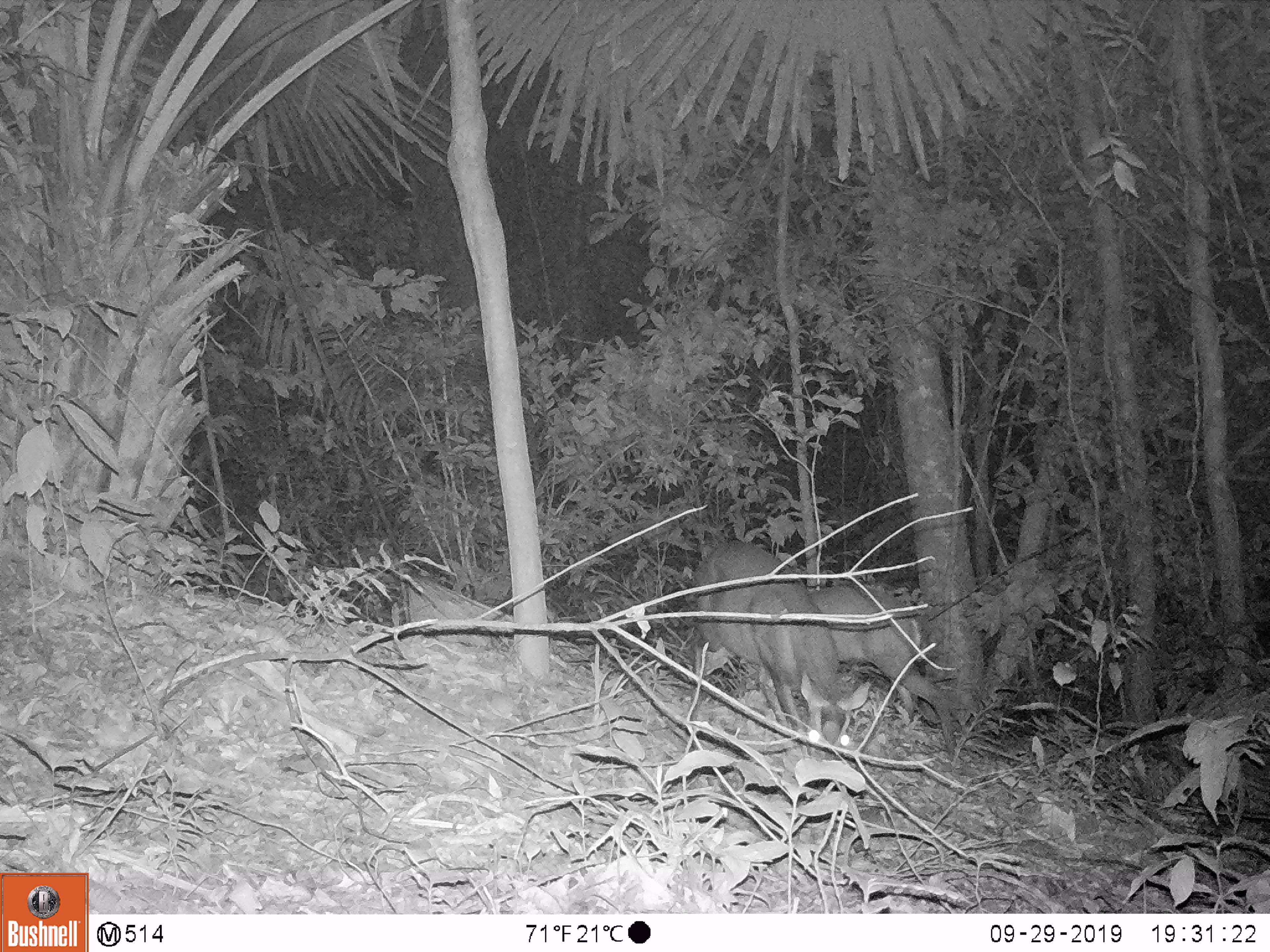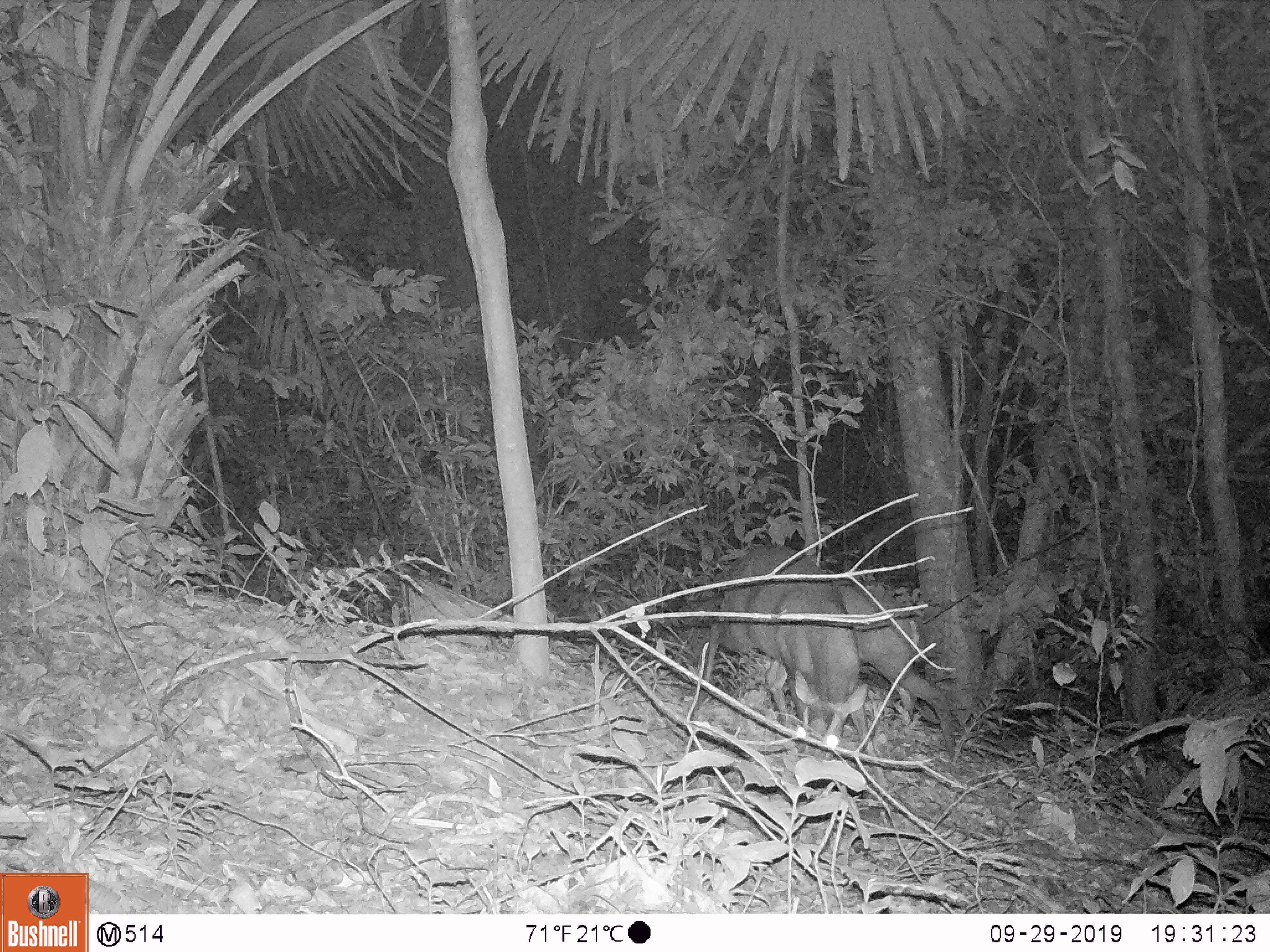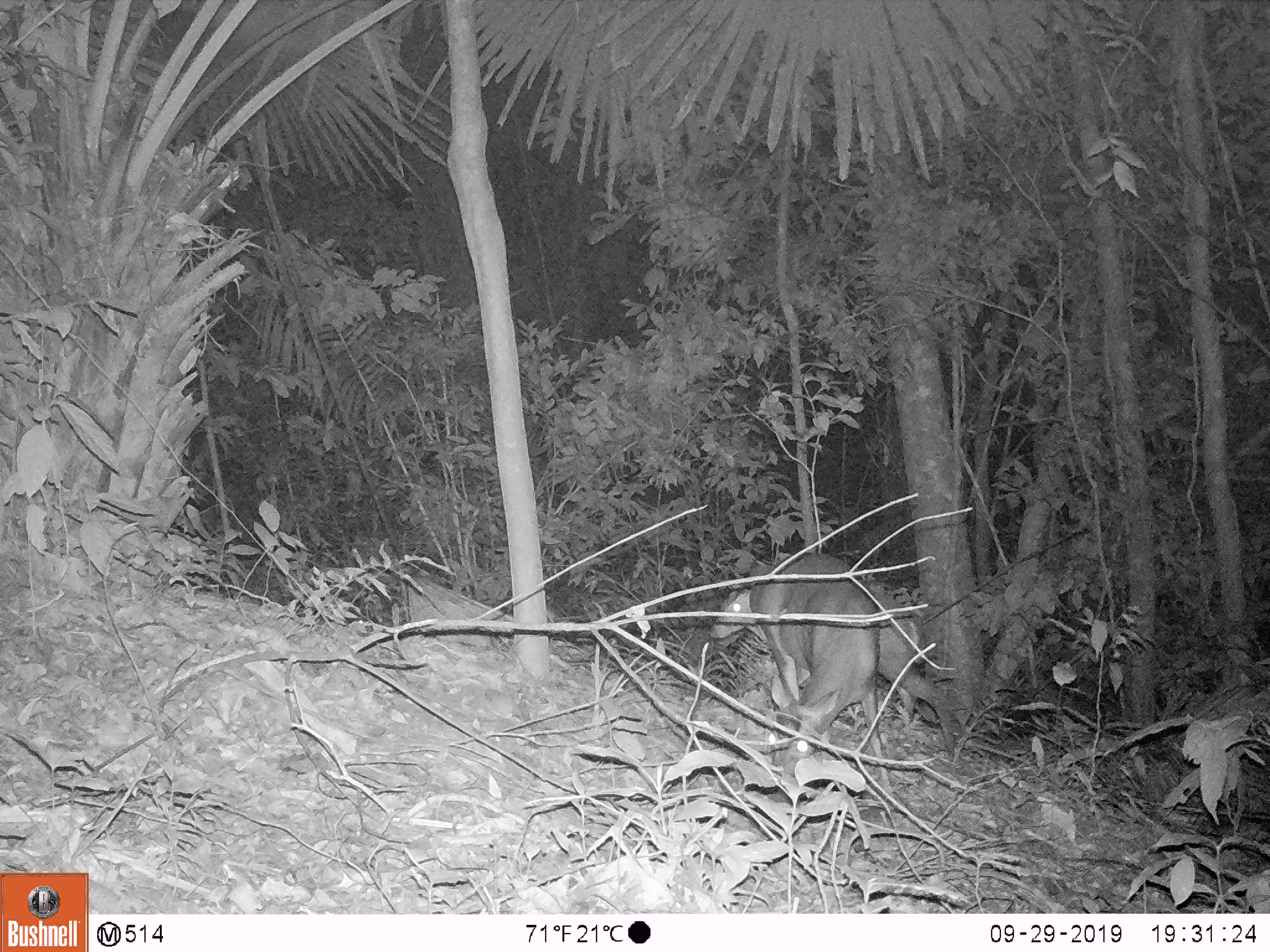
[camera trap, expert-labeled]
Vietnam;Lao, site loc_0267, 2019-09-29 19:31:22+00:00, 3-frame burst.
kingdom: Animalia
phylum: Chordata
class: Mammalia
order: Artiodactyla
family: Cervidae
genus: Muntiacus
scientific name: Muntiacus rooseveltorum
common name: roosevelt's muntjac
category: roosevelts muntjac group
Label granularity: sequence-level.